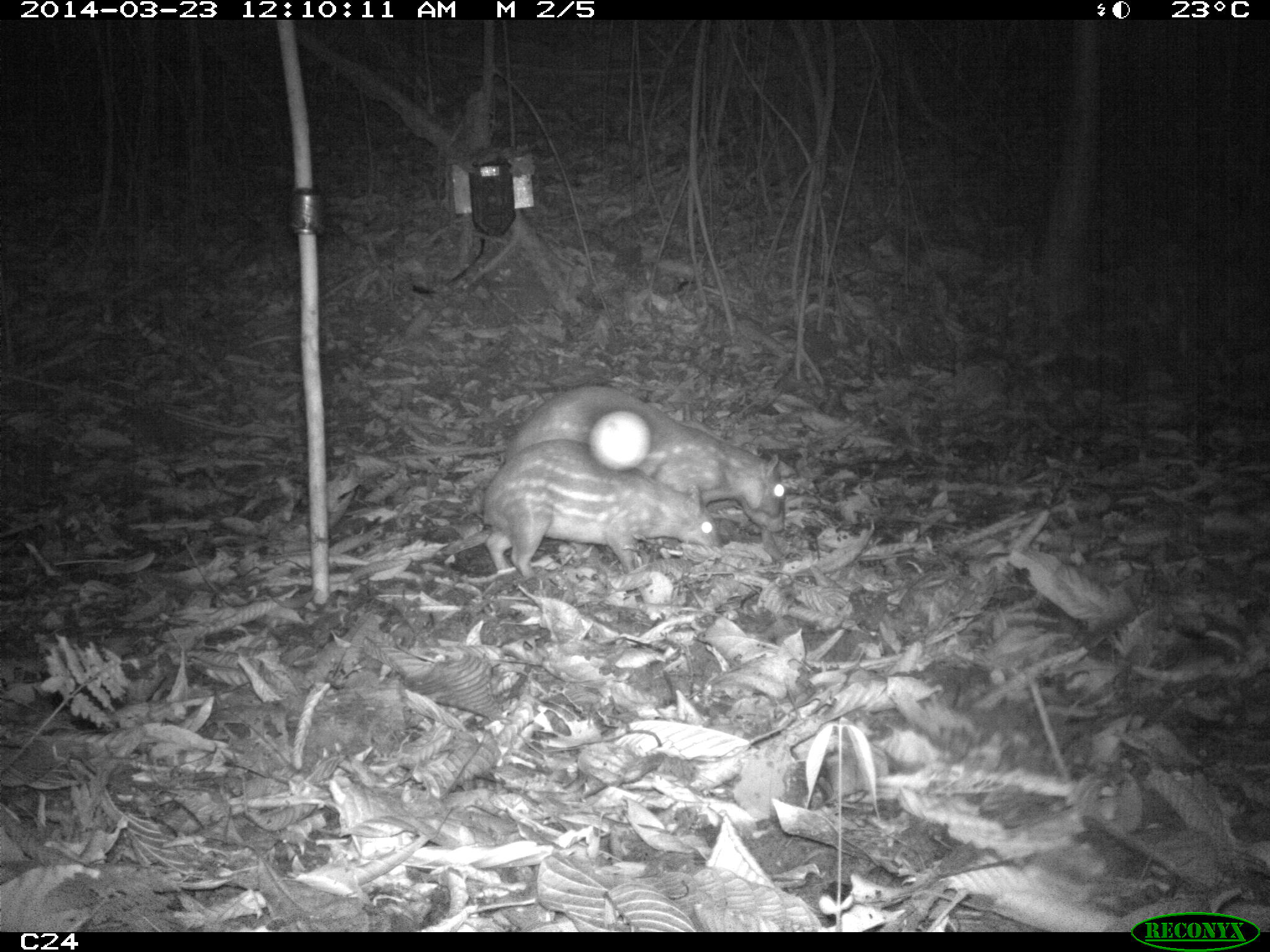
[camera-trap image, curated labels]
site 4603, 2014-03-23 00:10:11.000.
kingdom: Animalia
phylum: Chordata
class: Mammalia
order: Rodentia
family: Cuniculidae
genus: Cuniculus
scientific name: Cuniculus paca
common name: spotted paca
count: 2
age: adult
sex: female